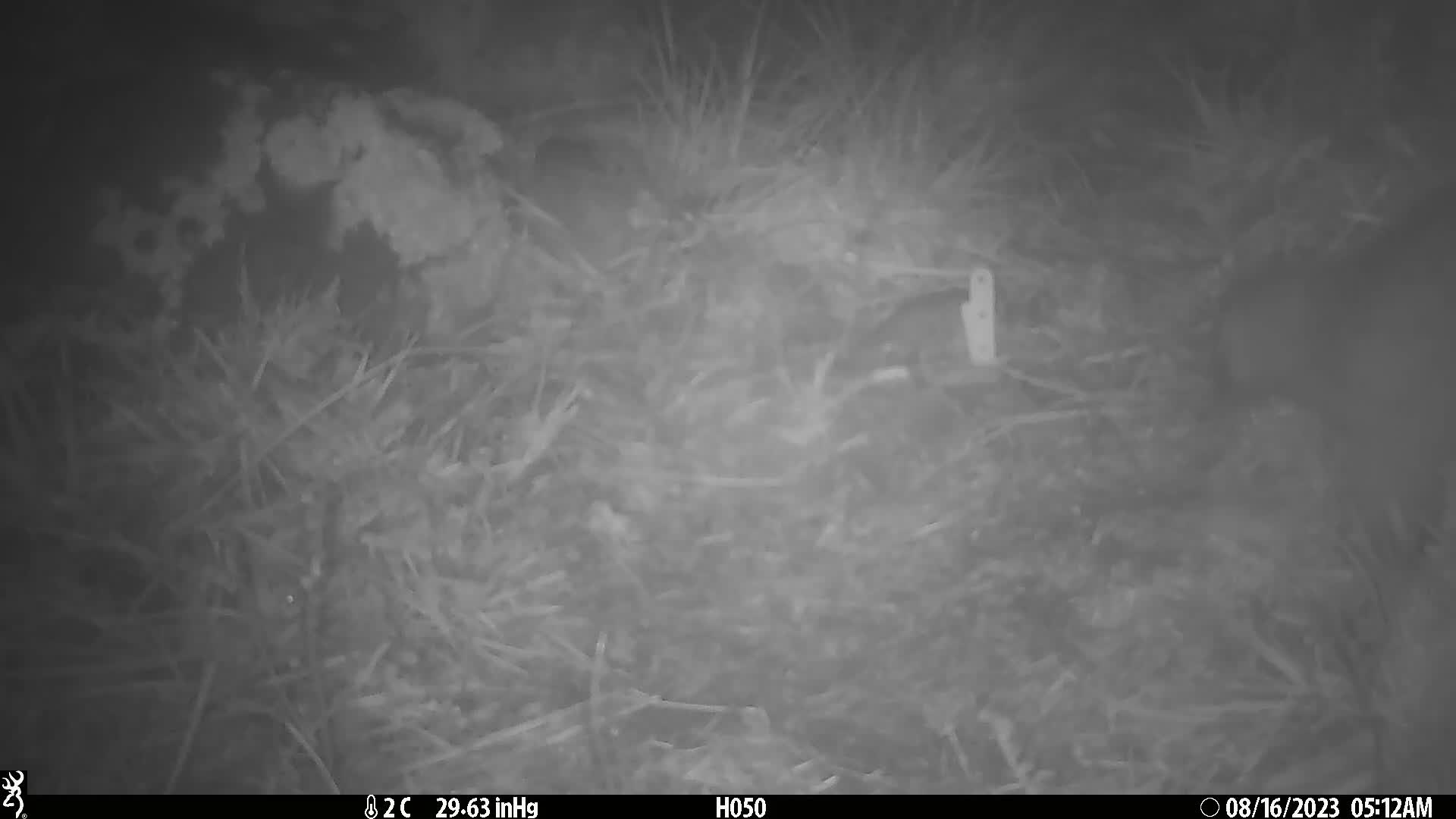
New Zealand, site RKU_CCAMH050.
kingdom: Animalia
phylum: Chordata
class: Aves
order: Apterygiformes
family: Apterygidae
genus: Apteryx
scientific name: Apteryx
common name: kiwi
Kiwi (Apteryx).